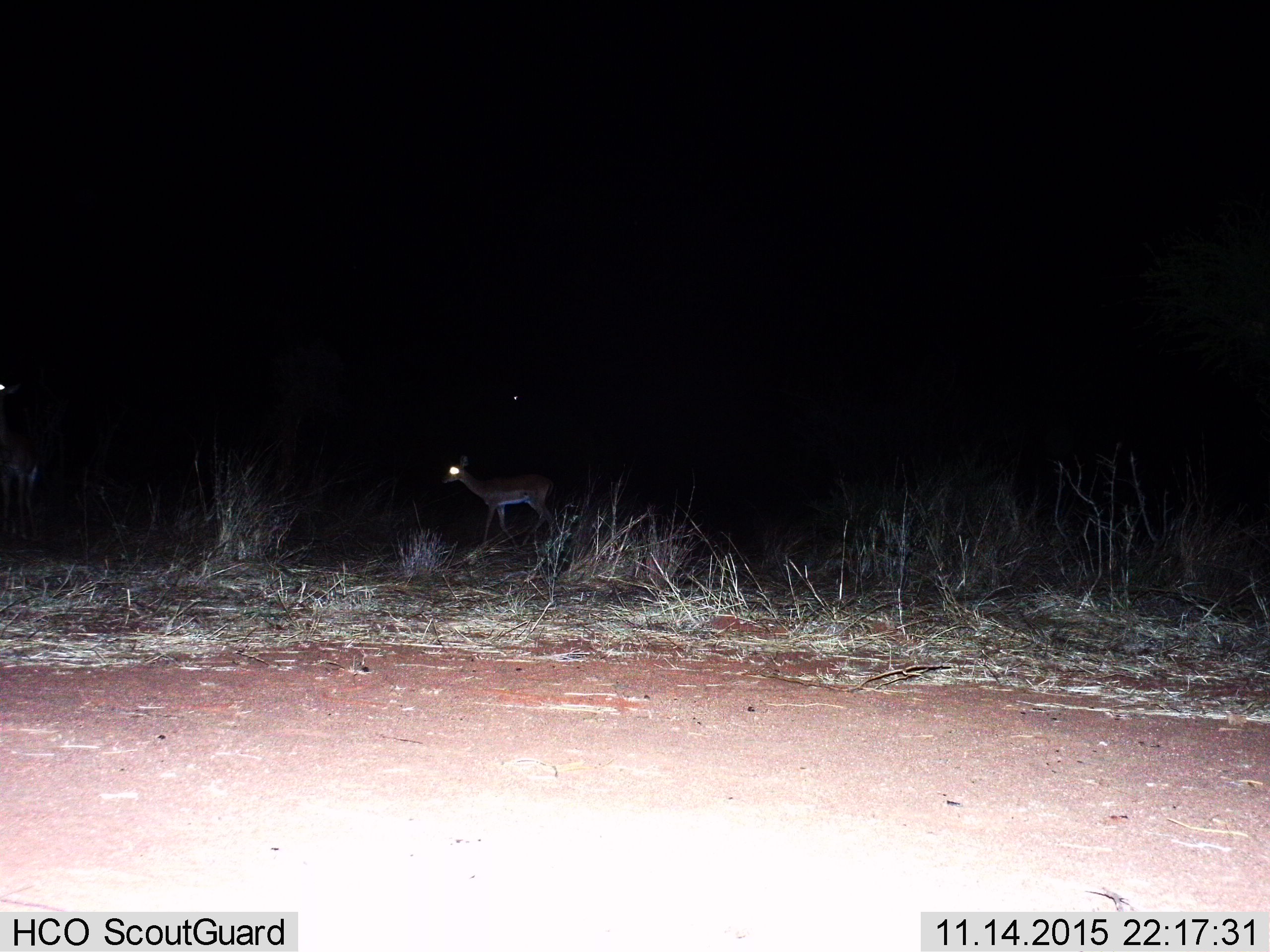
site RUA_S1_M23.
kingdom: Animalia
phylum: Chordata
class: Mammalia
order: Artiodactyla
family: Bovidae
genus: Aepyceros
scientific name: Aepyceros melampus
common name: impala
Impala (Aepyceros melampus), count 2. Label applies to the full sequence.